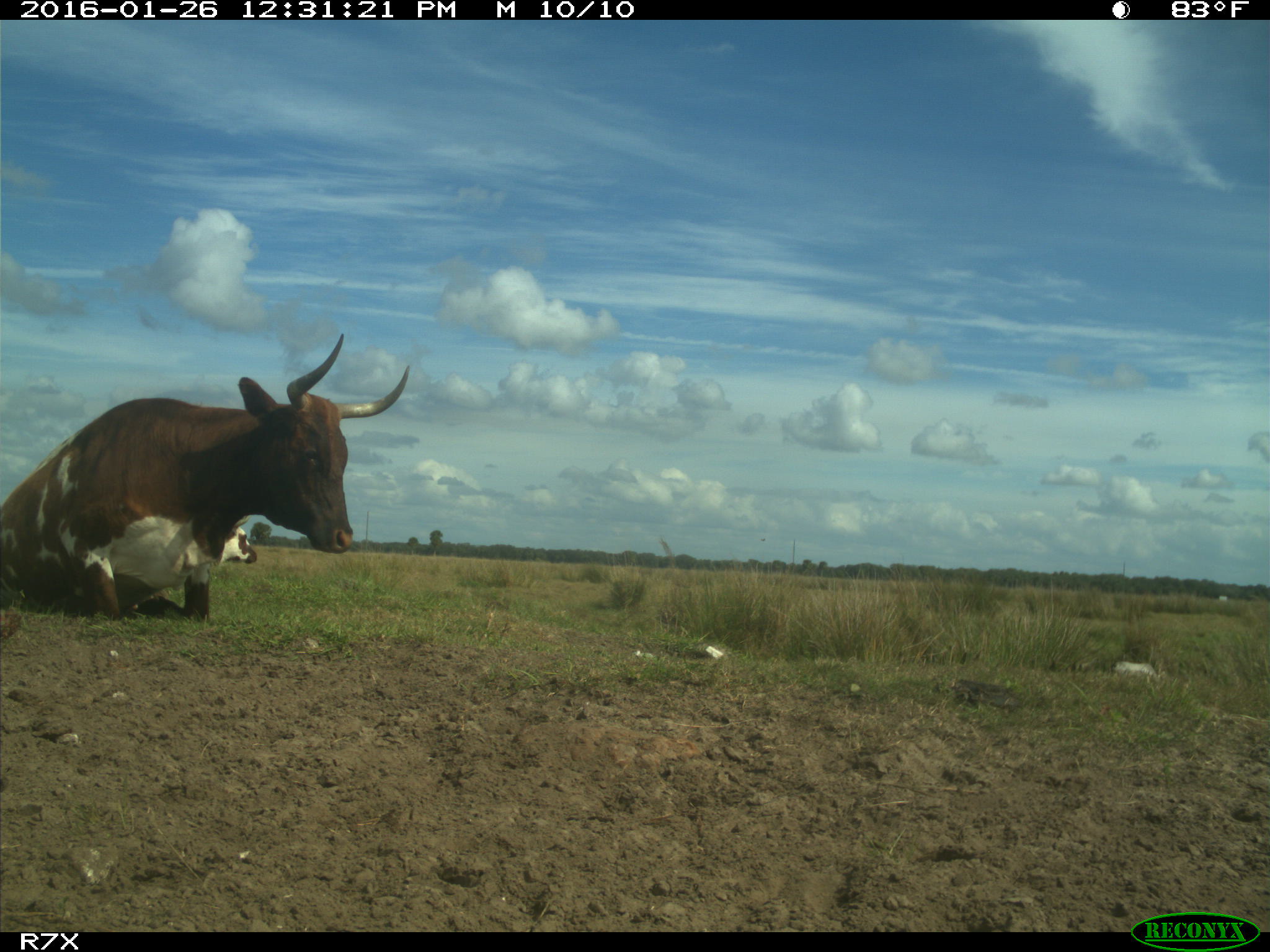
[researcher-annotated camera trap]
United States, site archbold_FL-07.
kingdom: Animalia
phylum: Chordata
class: Mammalia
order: Artiodactyla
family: Bovidae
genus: Bos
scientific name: Bos taurus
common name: domestic cow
Bos taurus (domestic cow).